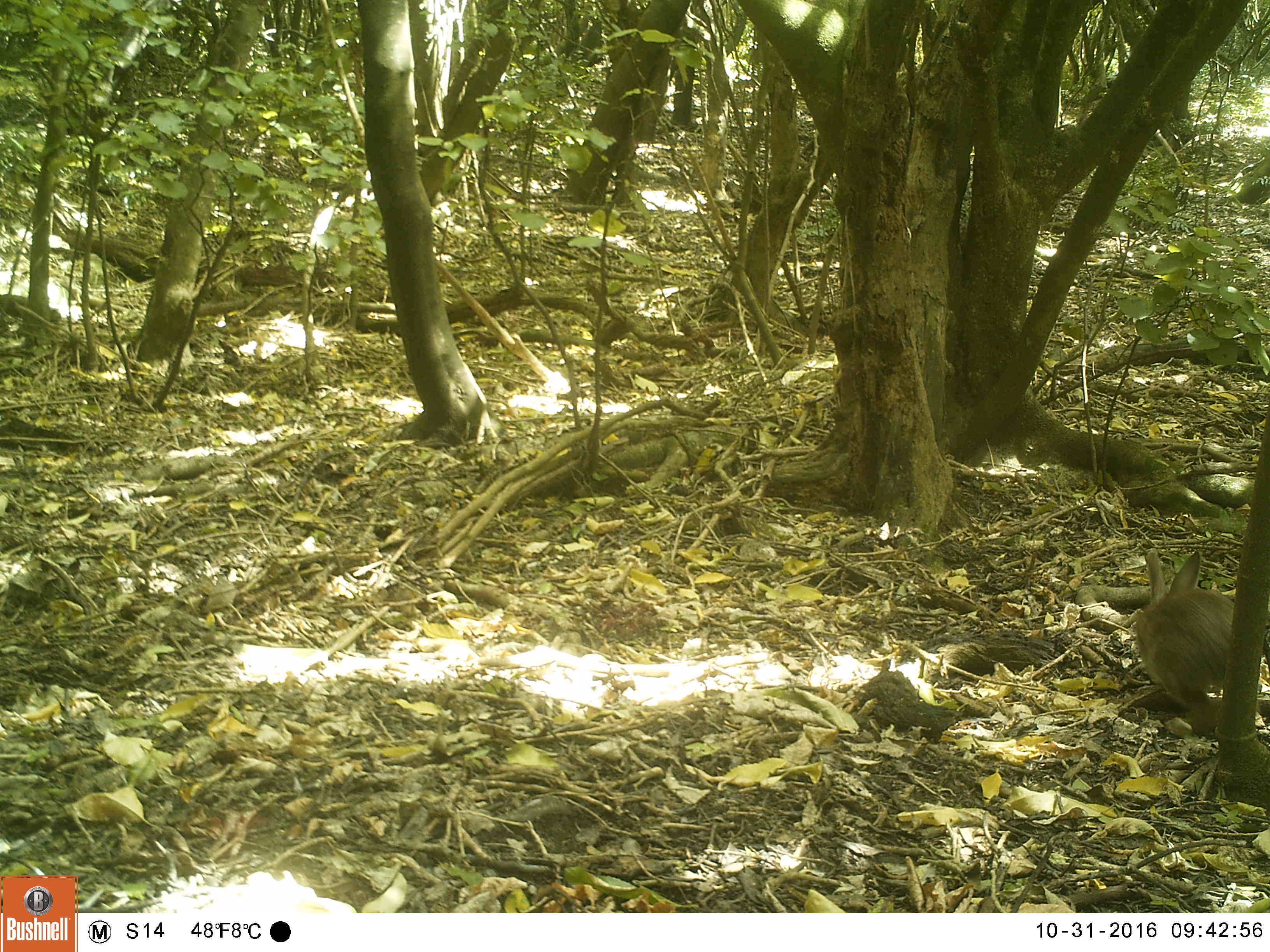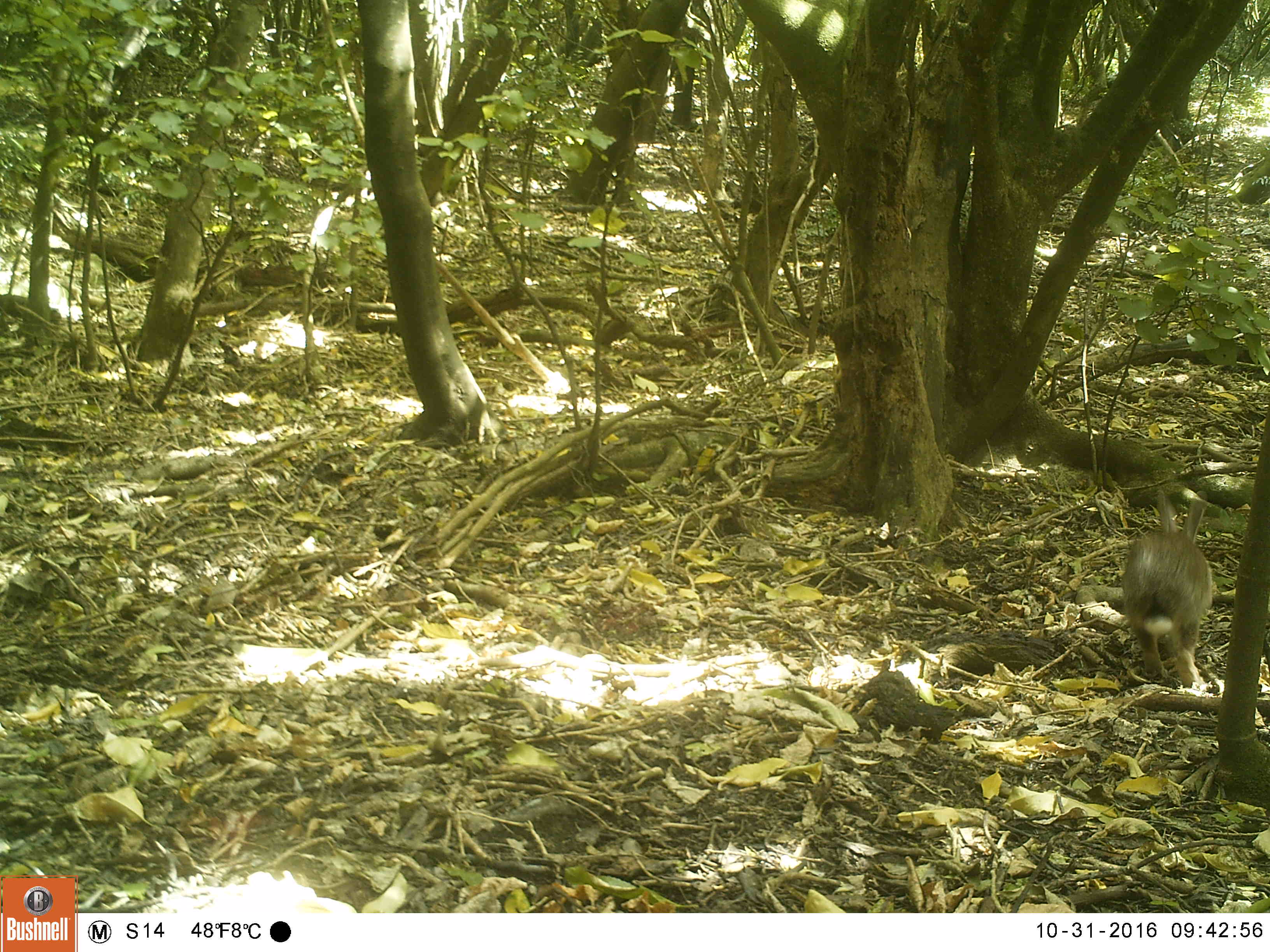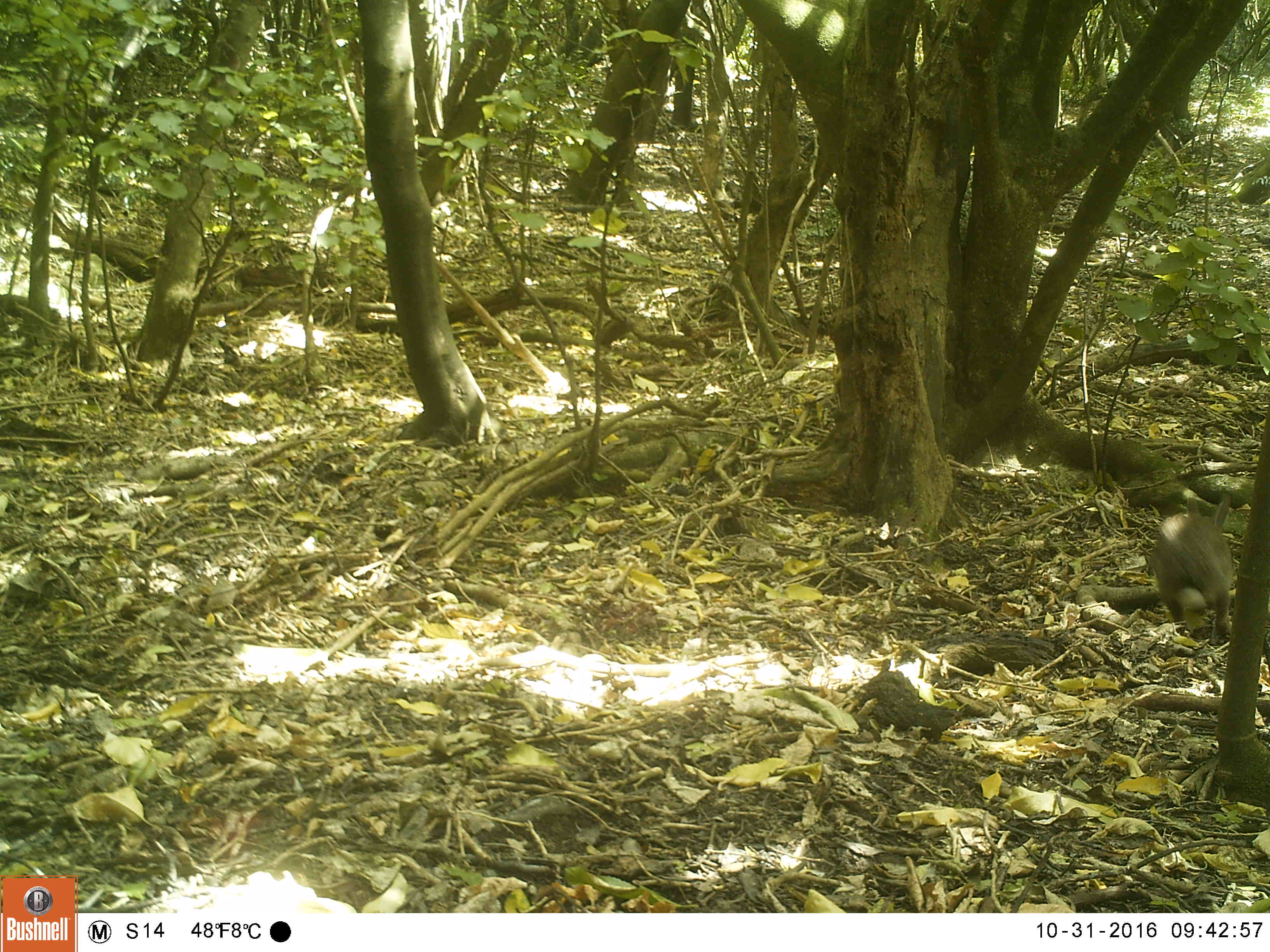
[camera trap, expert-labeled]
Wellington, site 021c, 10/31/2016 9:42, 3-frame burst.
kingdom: Animalia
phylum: Chordata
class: Mammalia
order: Lagomorpha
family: Leporidae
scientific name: Leporidae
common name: rabbit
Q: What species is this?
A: Rabbit (Leporidae).